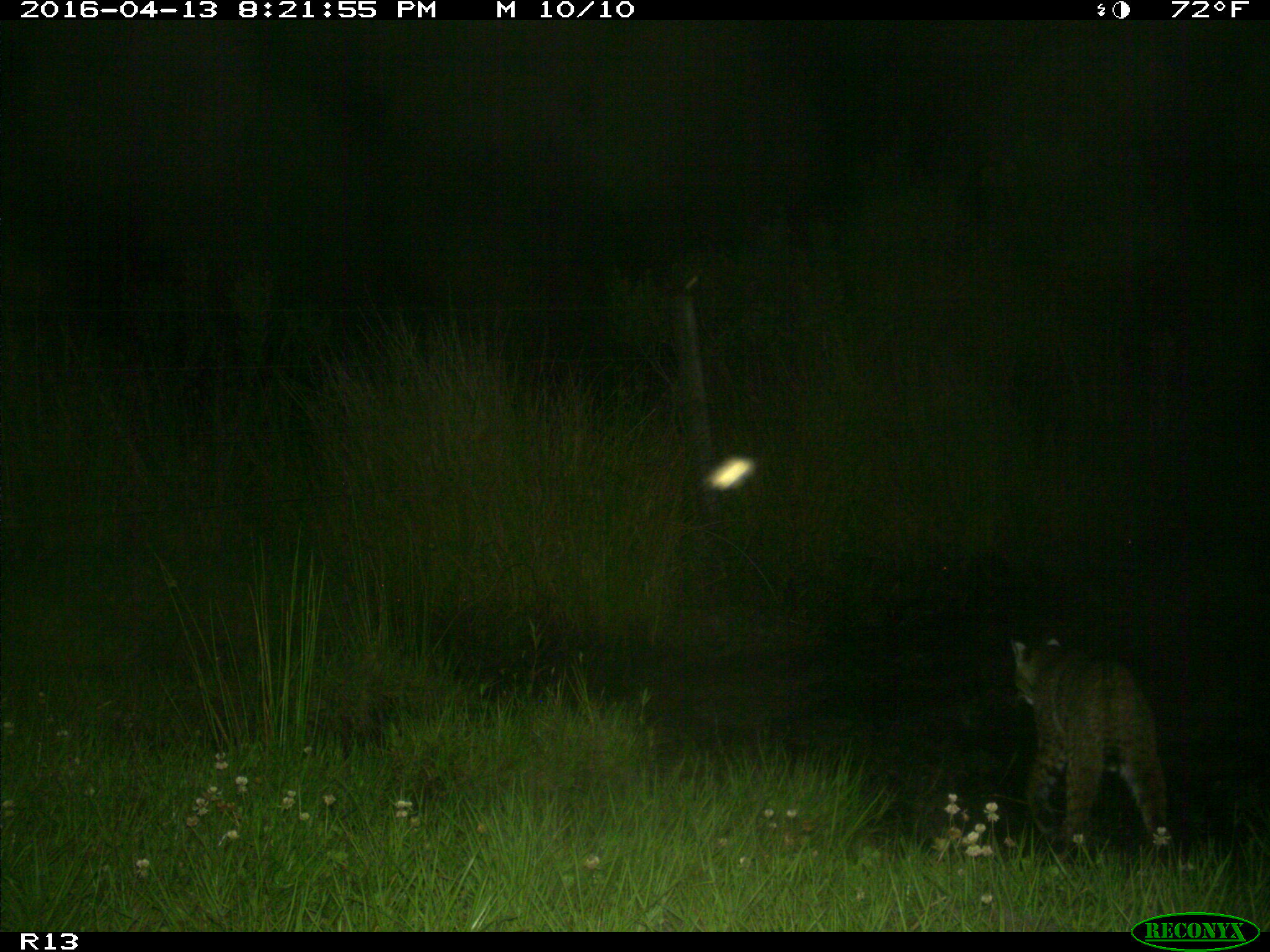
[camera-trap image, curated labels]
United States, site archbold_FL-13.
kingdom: Animalia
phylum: Chordata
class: Mammalia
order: Carnivora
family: Felidae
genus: Lynx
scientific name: Lynx rufus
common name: bobcat